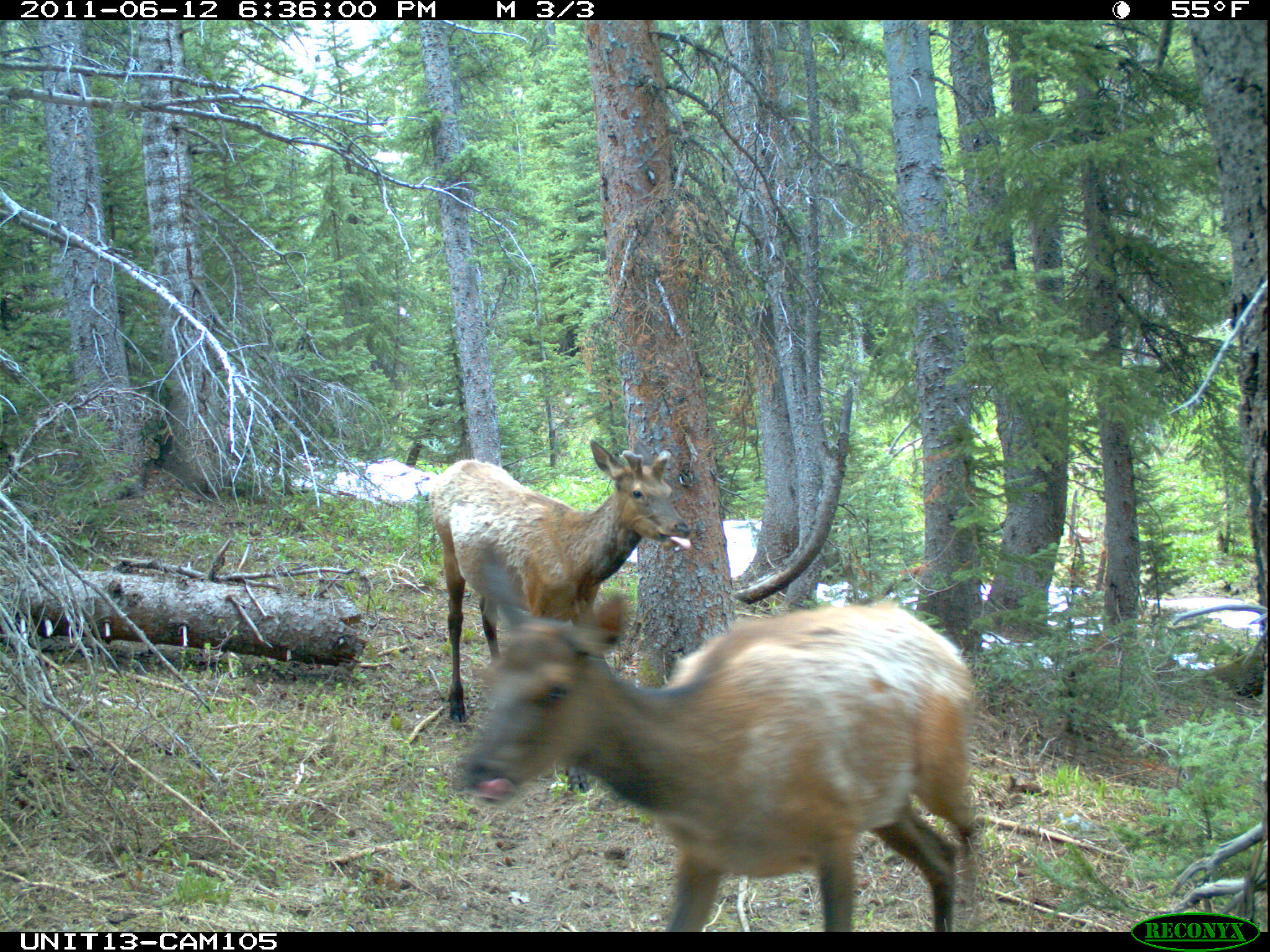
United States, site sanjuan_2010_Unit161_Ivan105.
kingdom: Animalia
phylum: Chordata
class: Mammalia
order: Artiodactyla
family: Cervidae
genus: Cervus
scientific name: Cervus elaphus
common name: red deer